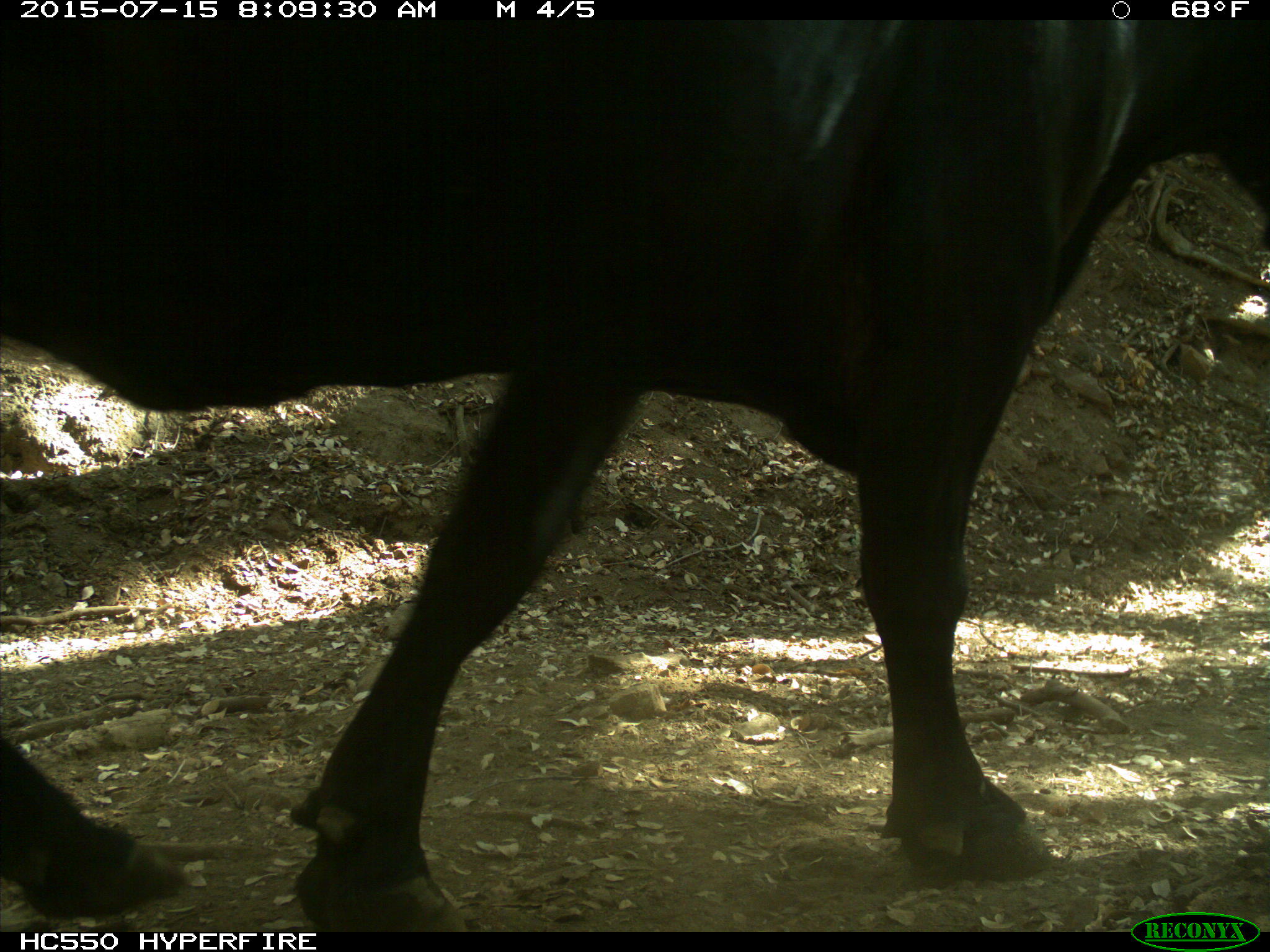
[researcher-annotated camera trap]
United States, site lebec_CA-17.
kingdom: Animalia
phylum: Chordata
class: Mammalia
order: Artiodactyla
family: Bovidae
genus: Bos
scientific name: Bos taurus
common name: domestic cow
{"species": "Bos taurus (domestic cow)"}